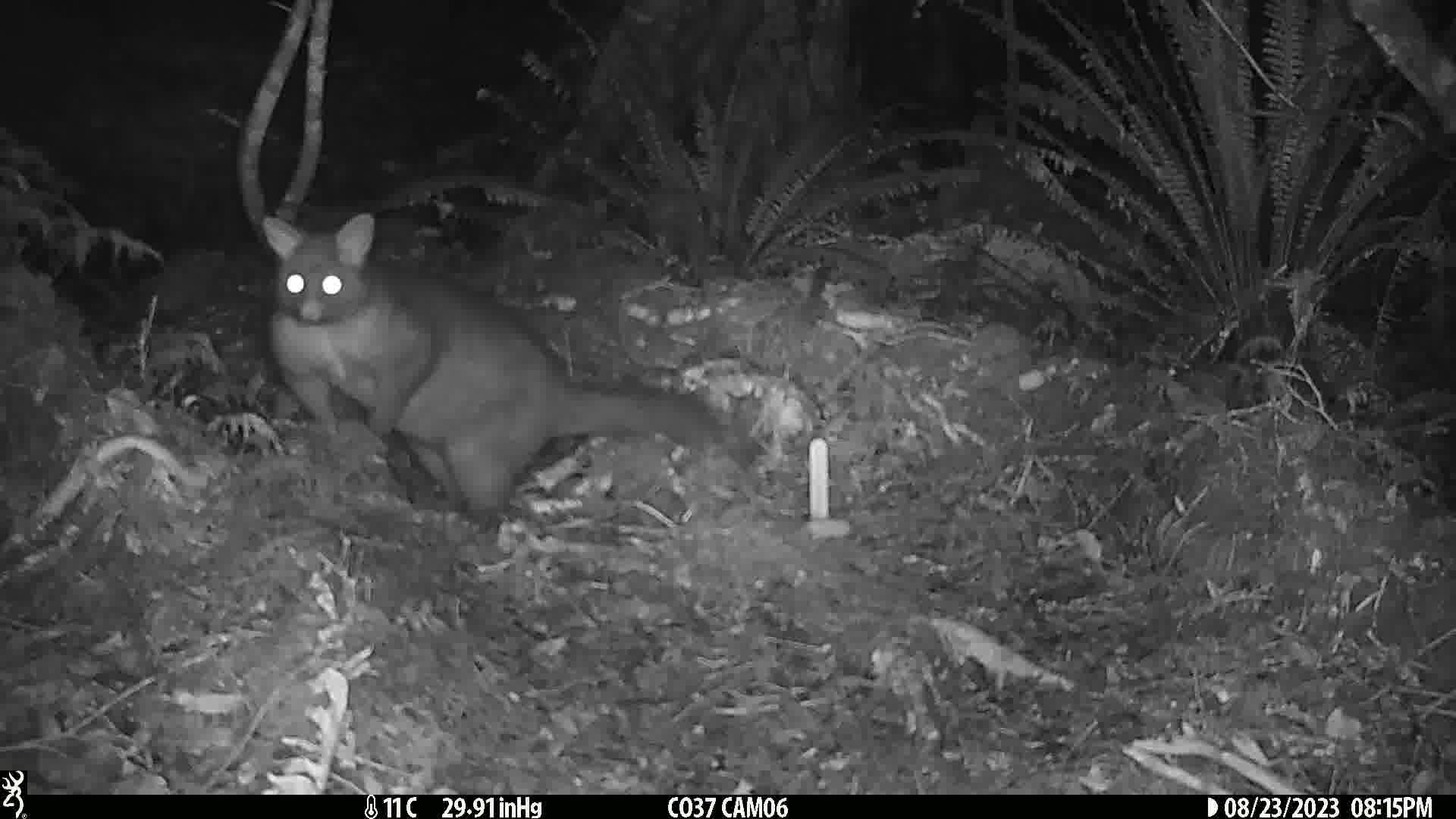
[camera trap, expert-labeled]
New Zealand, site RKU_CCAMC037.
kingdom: Animalia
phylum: Chordata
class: Mammalia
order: Diprotodontia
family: Phalangeridae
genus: Trichosurus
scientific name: Trichosurus vulpecula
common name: common brushtail possum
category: possum